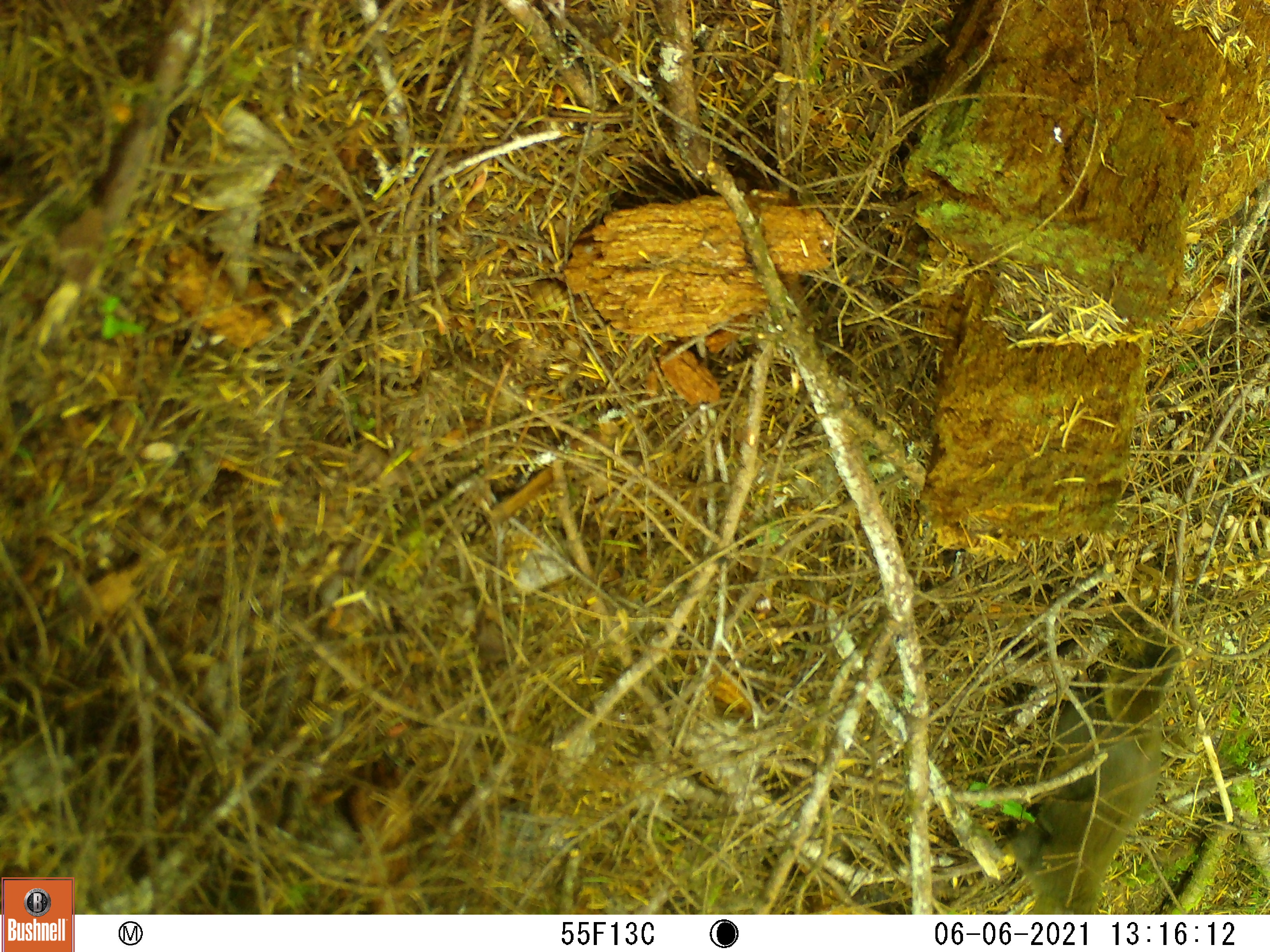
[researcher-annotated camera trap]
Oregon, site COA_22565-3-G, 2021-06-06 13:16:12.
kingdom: Animalia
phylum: Chordata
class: Mammalia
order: Rodentia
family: Sciuridae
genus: Tamiasciurus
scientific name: Tamiasciurus douglasii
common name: douglas squirrel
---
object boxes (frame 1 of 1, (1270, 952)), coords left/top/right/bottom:
douglas squirrel: 1008/624/1189/911